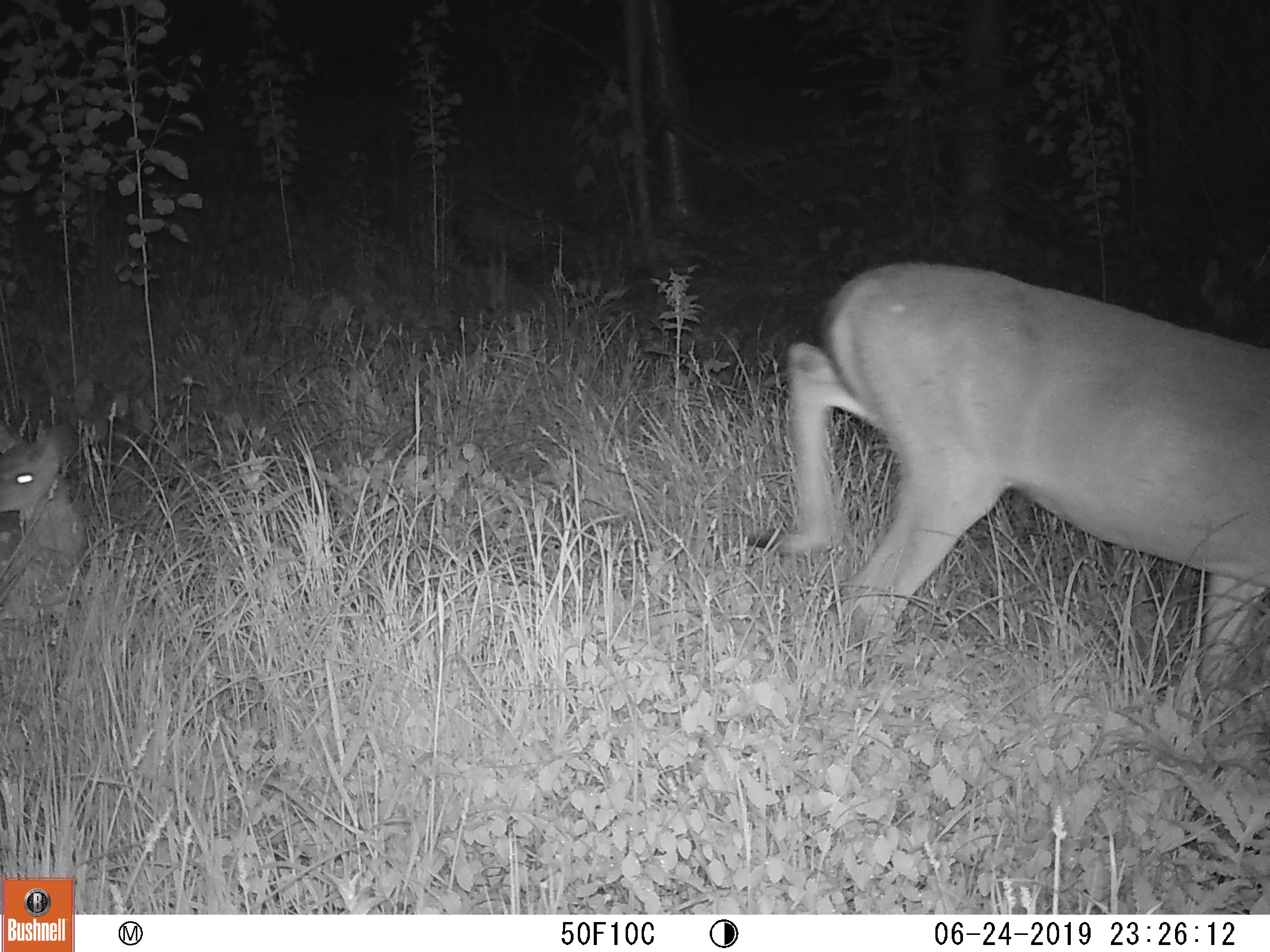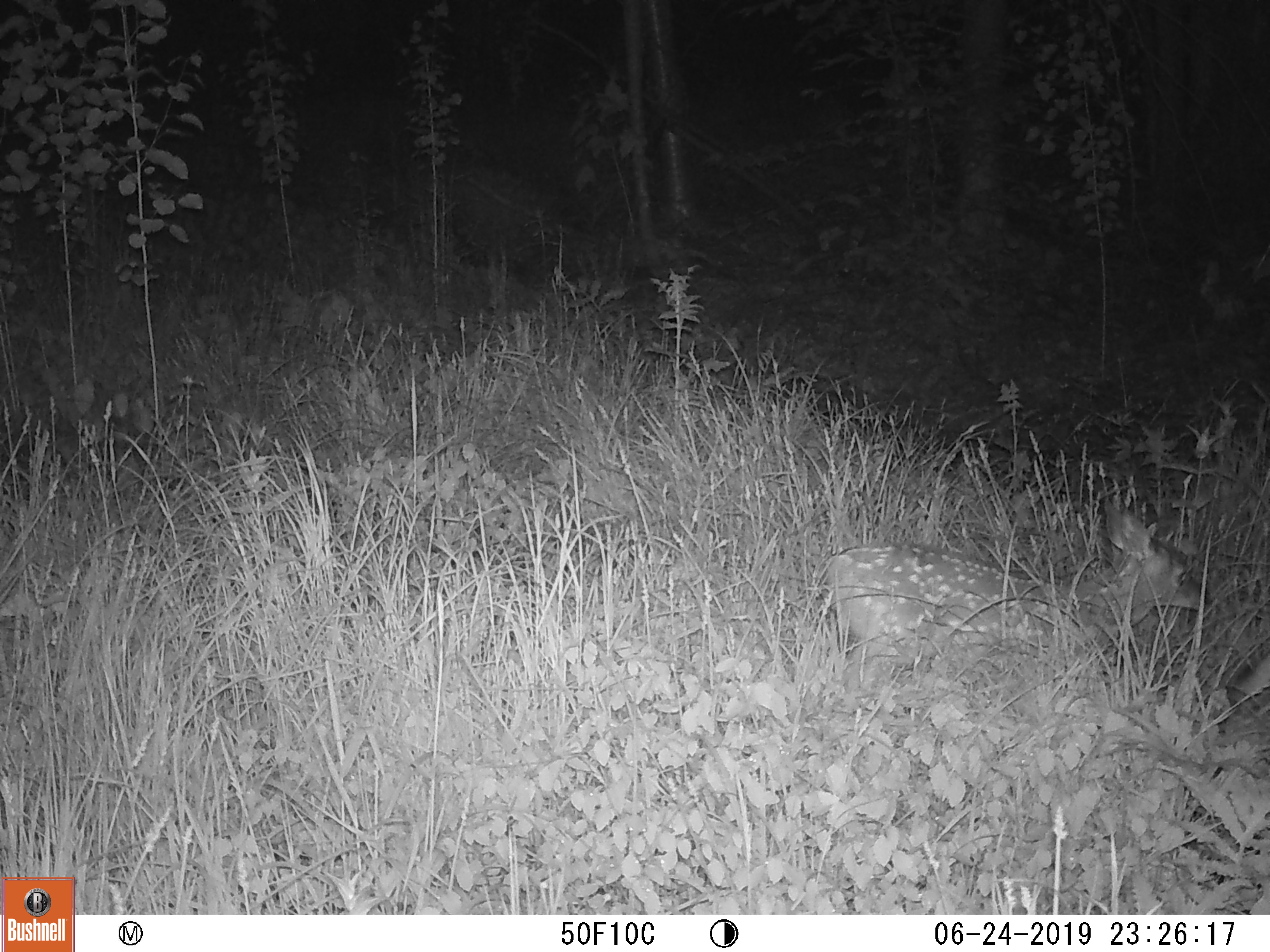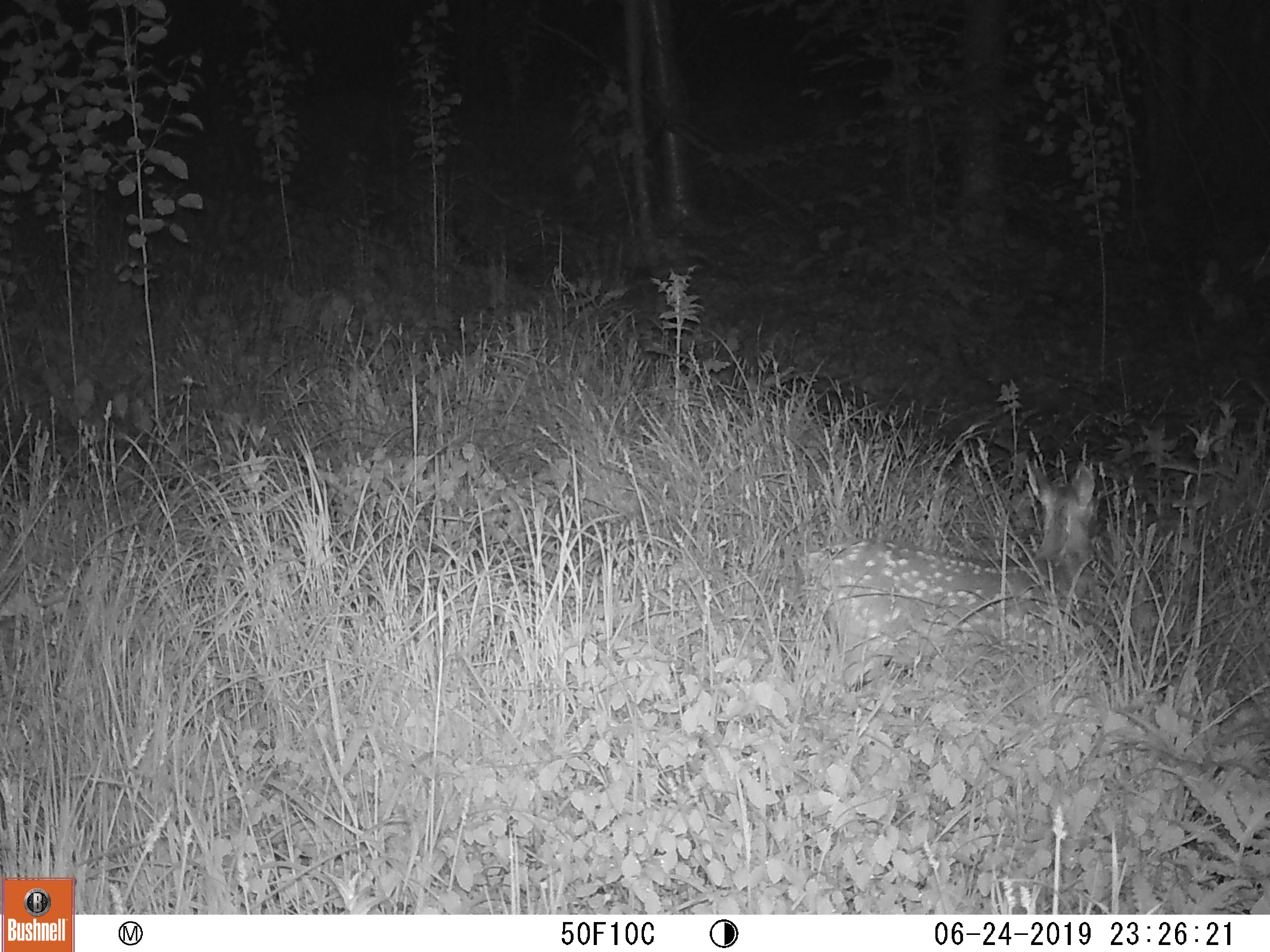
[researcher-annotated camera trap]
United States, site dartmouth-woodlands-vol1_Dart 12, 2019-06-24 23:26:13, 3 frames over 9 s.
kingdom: Animalia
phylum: Chordata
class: Mammalia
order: Artiodactyla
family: Cervidae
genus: Odocoileus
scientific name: Odocoileus virginianus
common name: white-tailed deer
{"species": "white-tailed deer (Odocoileus virginianus)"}